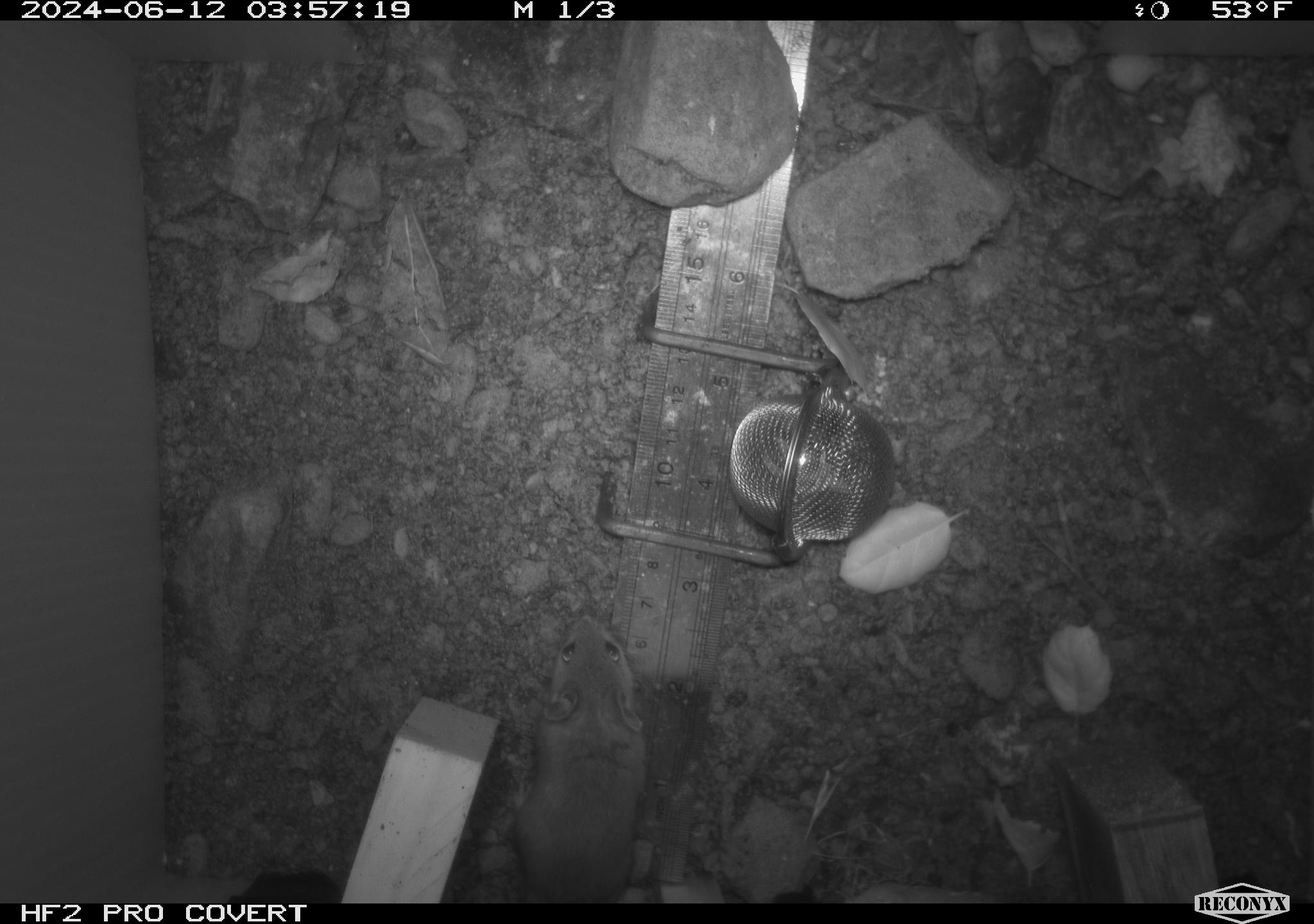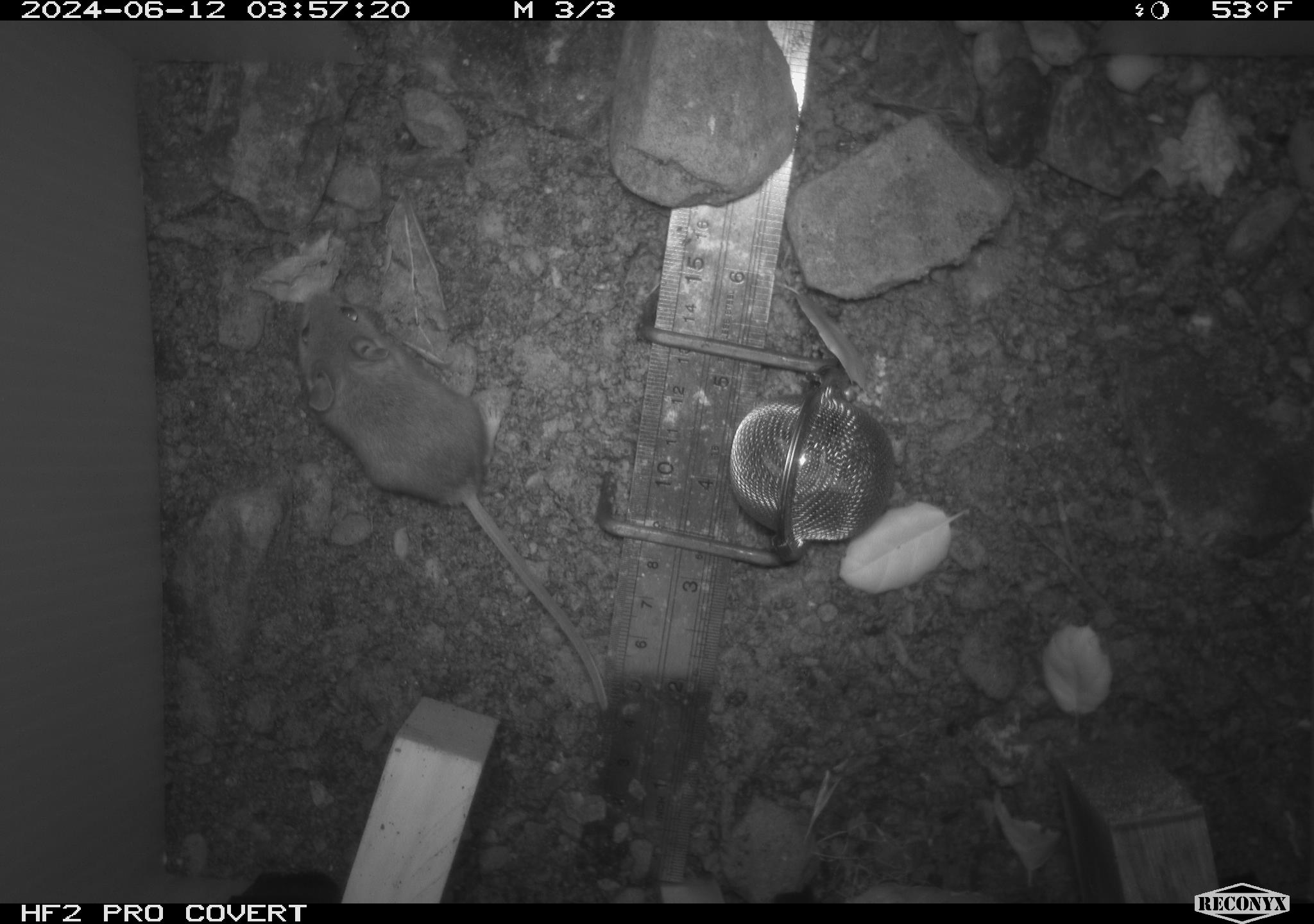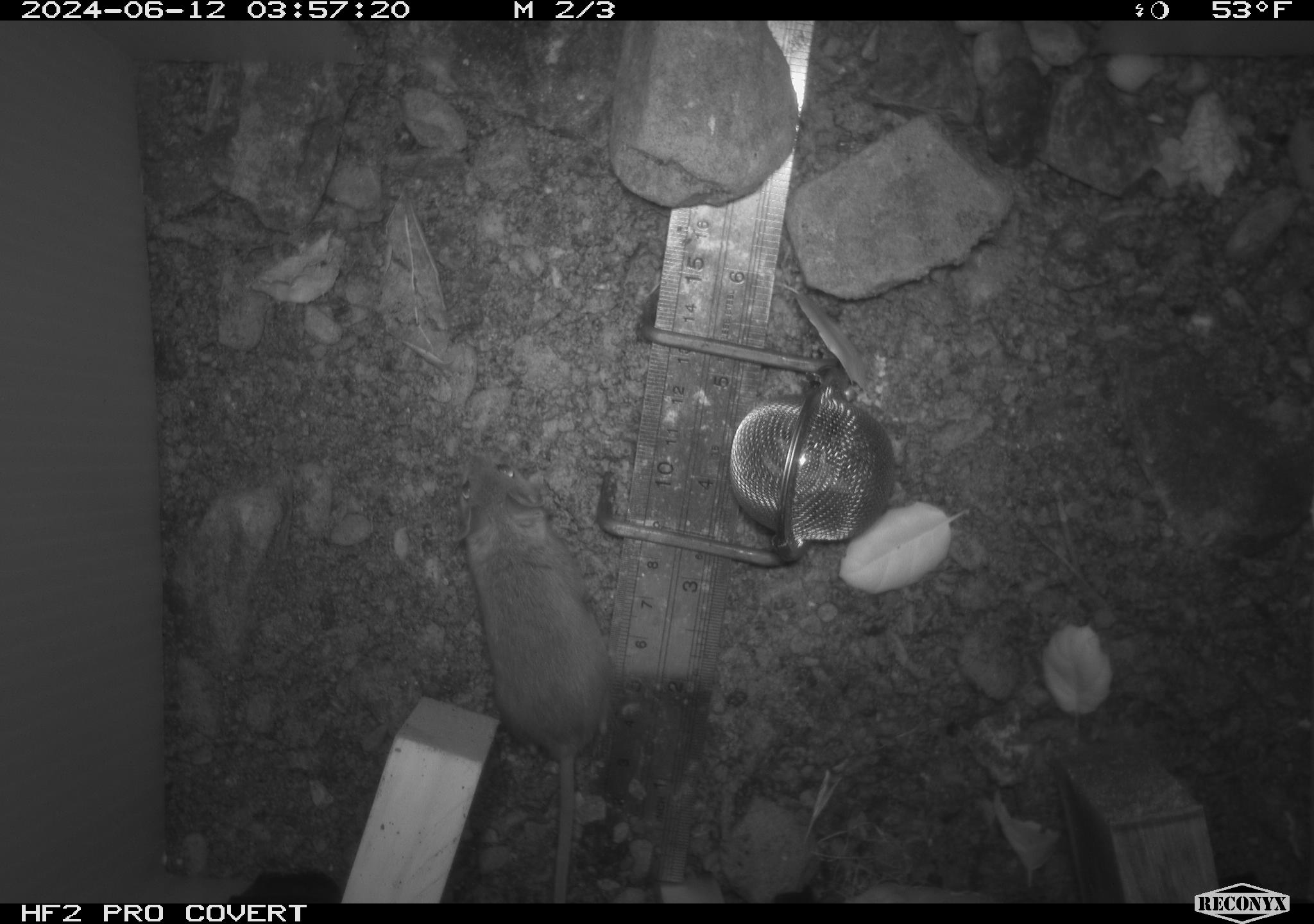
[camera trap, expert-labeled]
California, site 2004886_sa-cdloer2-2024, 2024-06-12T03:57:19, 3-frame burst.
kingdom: Animalia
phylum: Chordata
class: Mammalia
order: Rodentia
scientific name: Rodentia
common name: mouse species